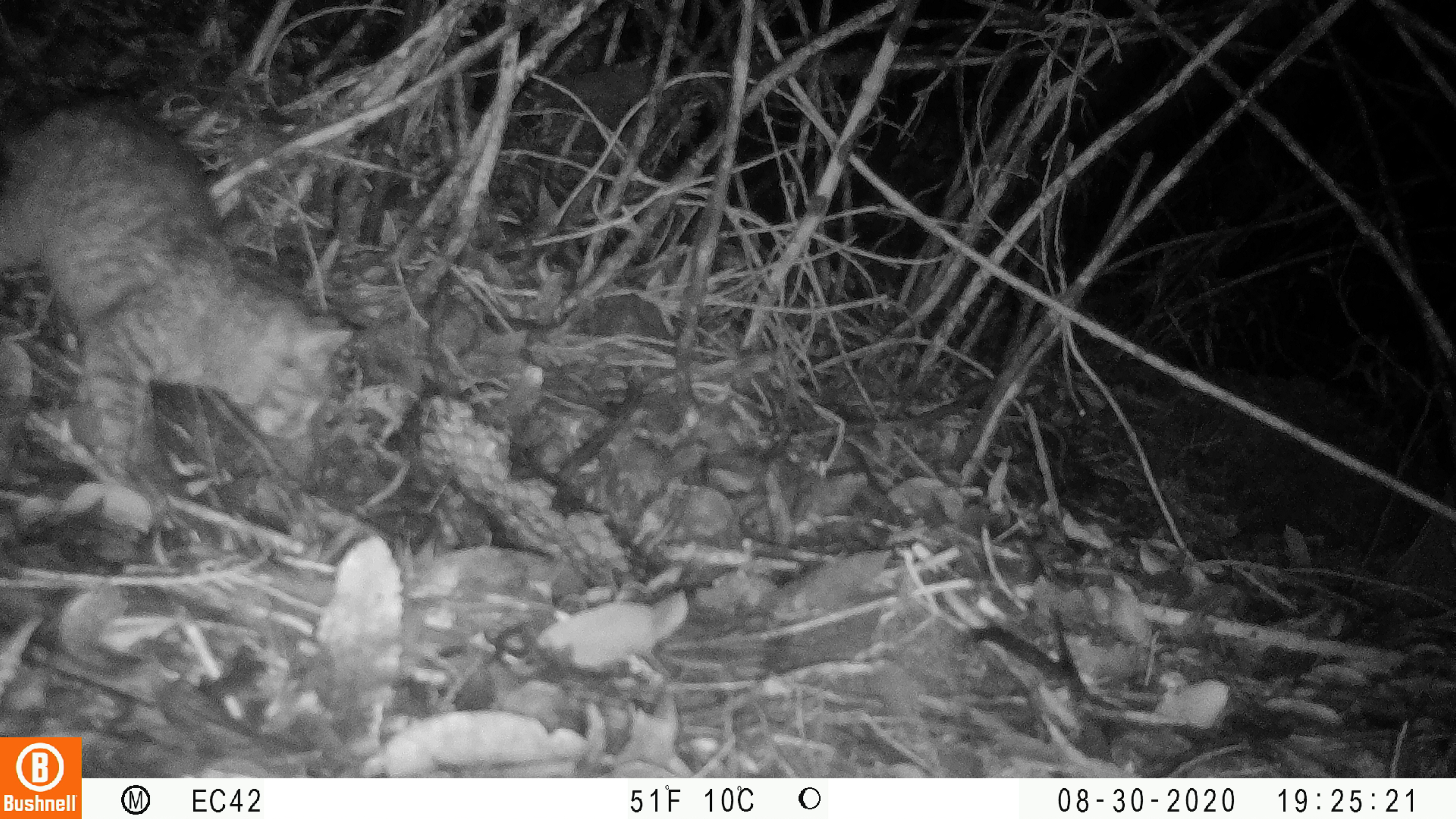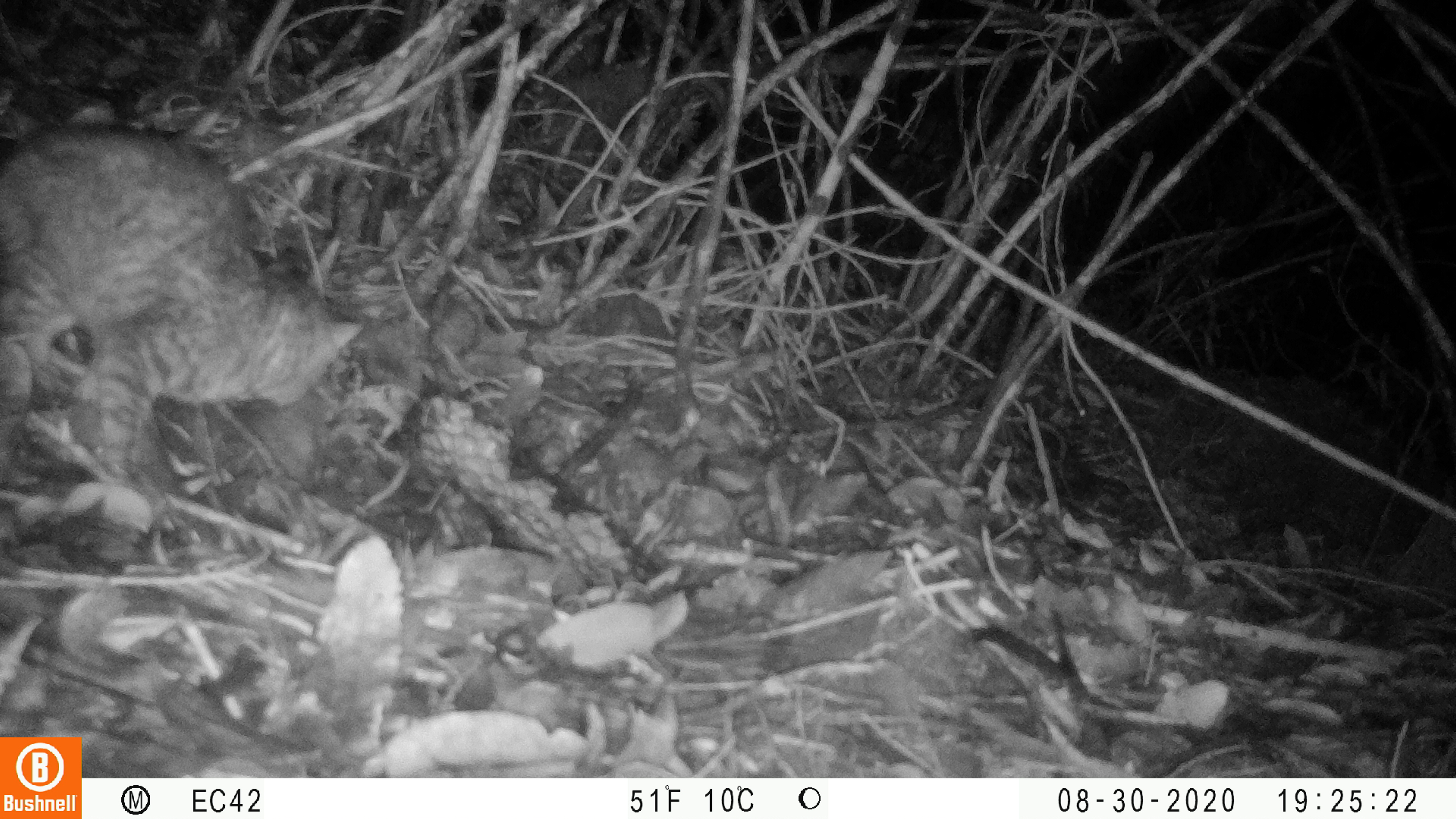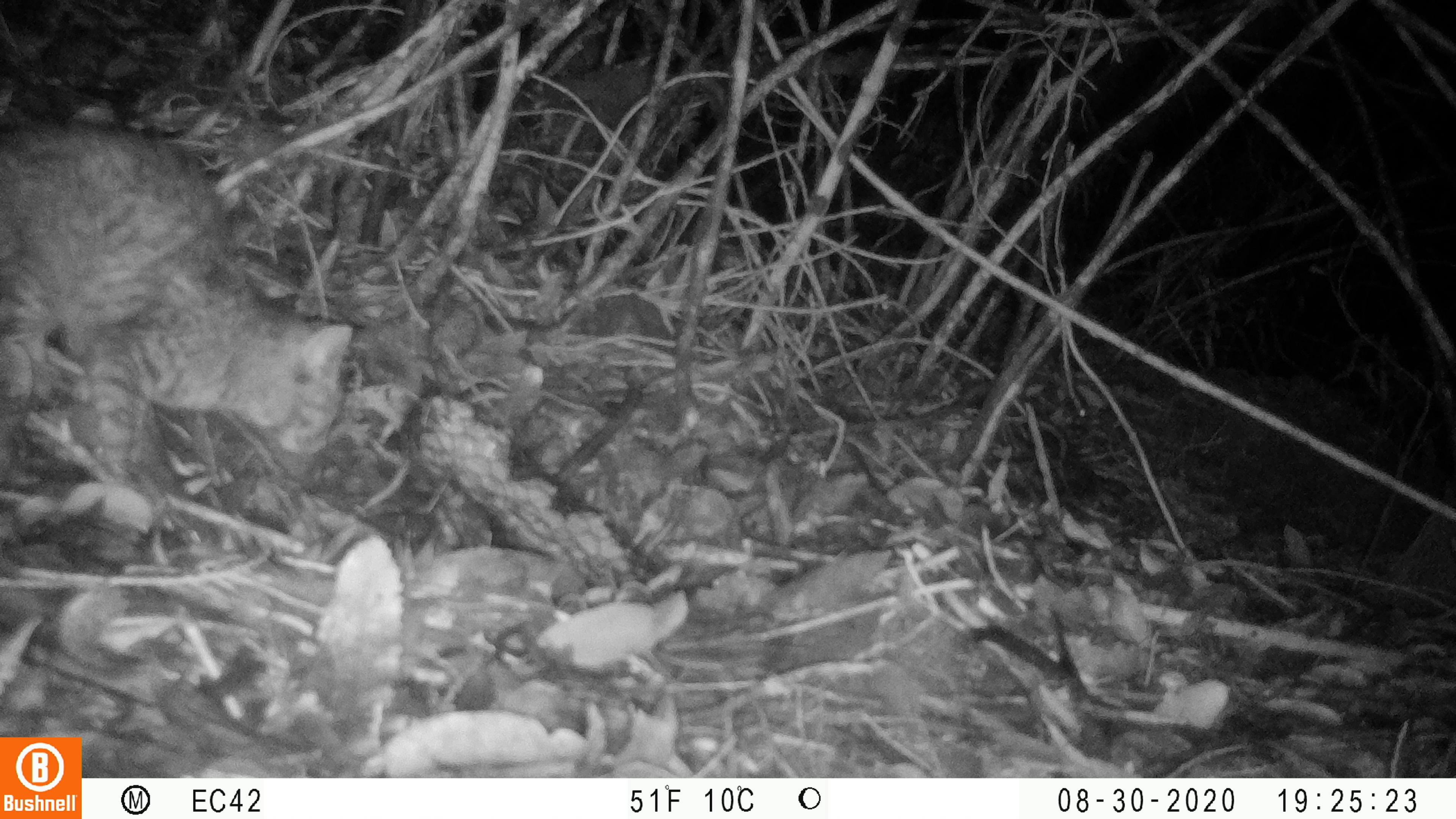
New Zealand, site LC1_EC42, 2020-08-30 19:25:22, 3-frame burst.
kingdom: Animalia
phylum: Chordata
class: Mammalia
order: Carnivora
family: Felidae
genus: Felis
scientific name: Felis catus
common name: domestic cat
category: cat